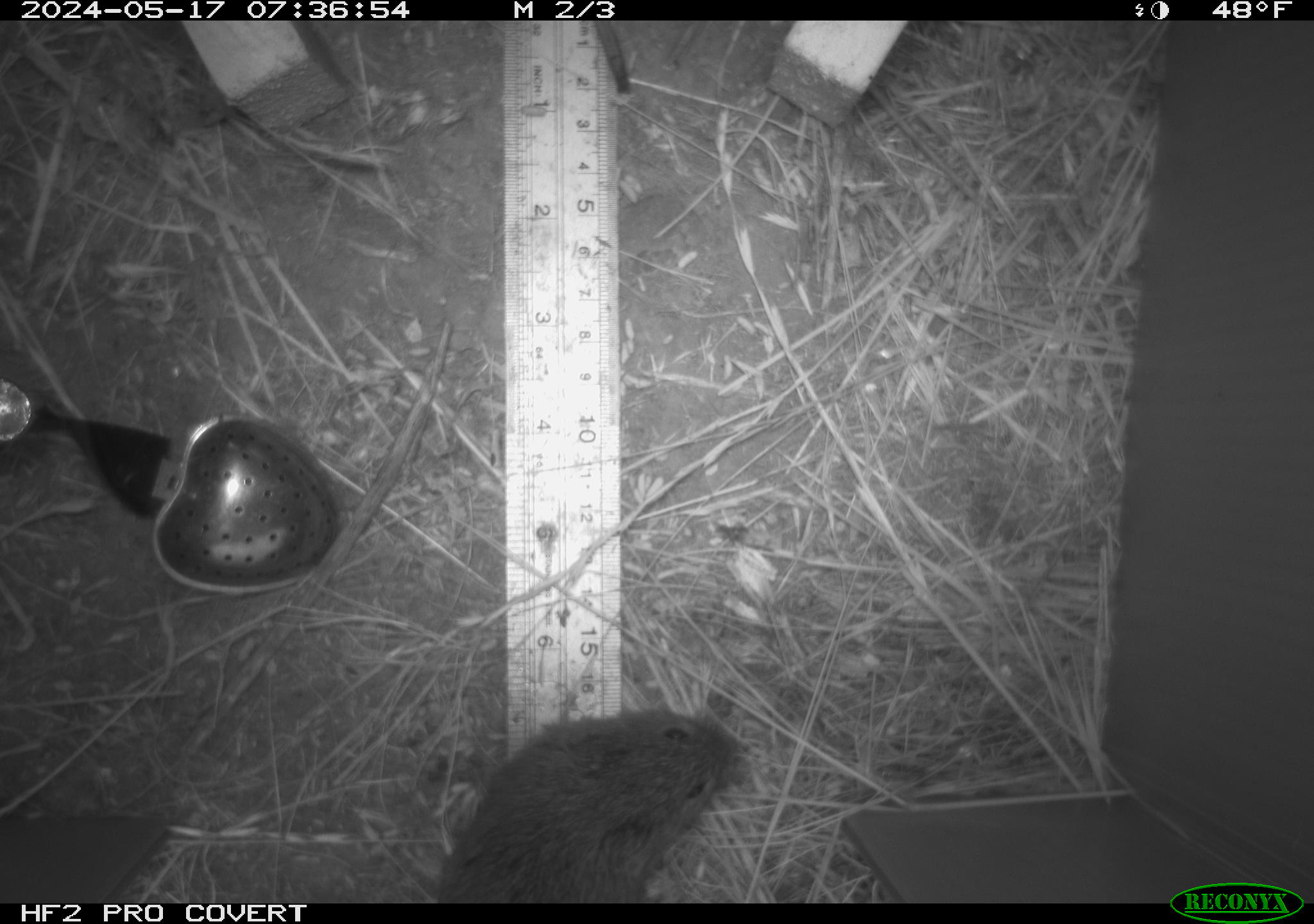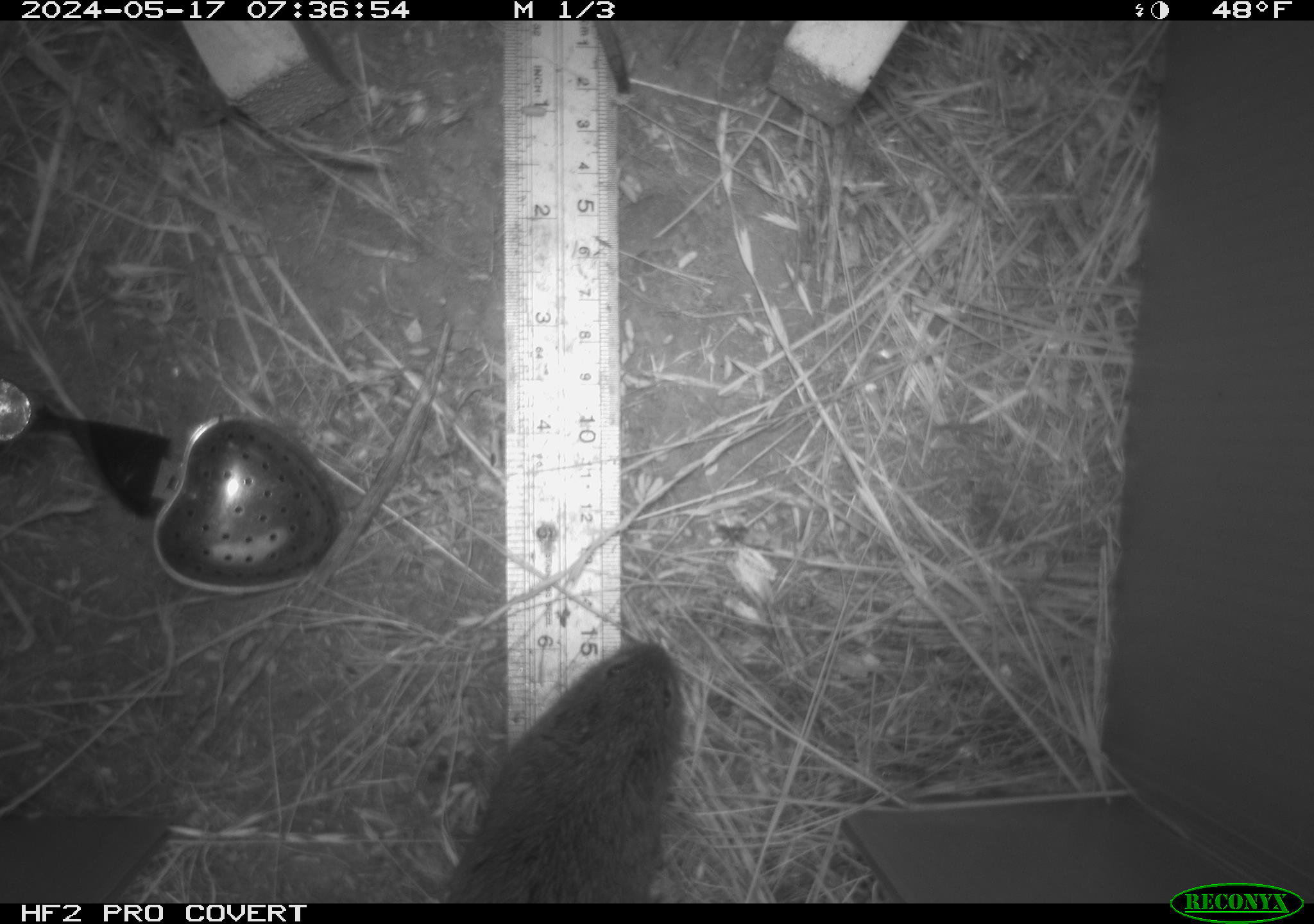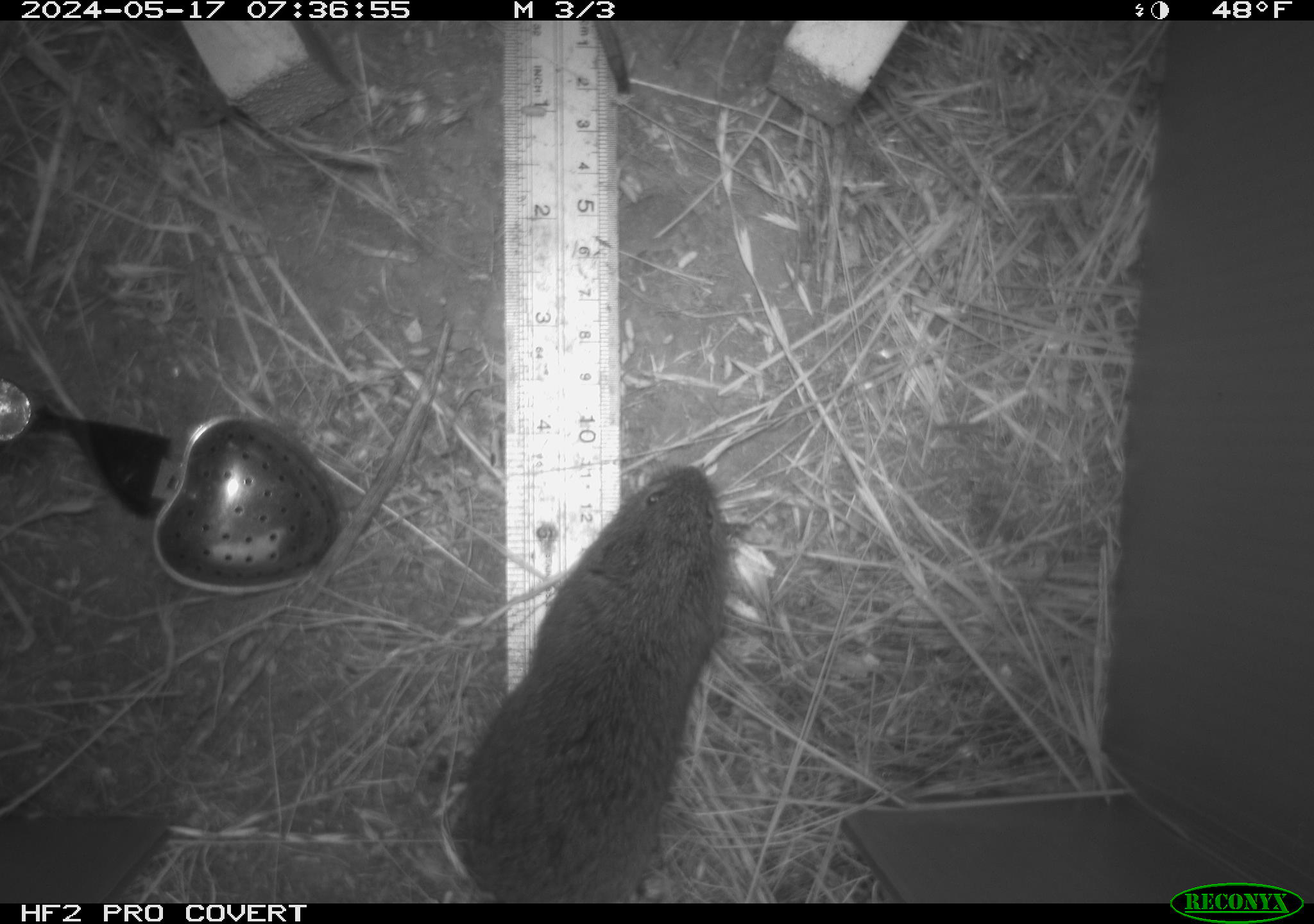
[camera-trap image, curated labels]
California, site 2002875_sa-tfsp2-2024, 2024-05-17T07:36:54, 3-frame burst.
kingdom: Animalia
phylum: Chordata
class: Mammalia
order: Rodentia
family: Cricetidae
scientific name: Arvicolinae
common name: voles, lemmings, and muskrats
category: arvicolinae subfamily